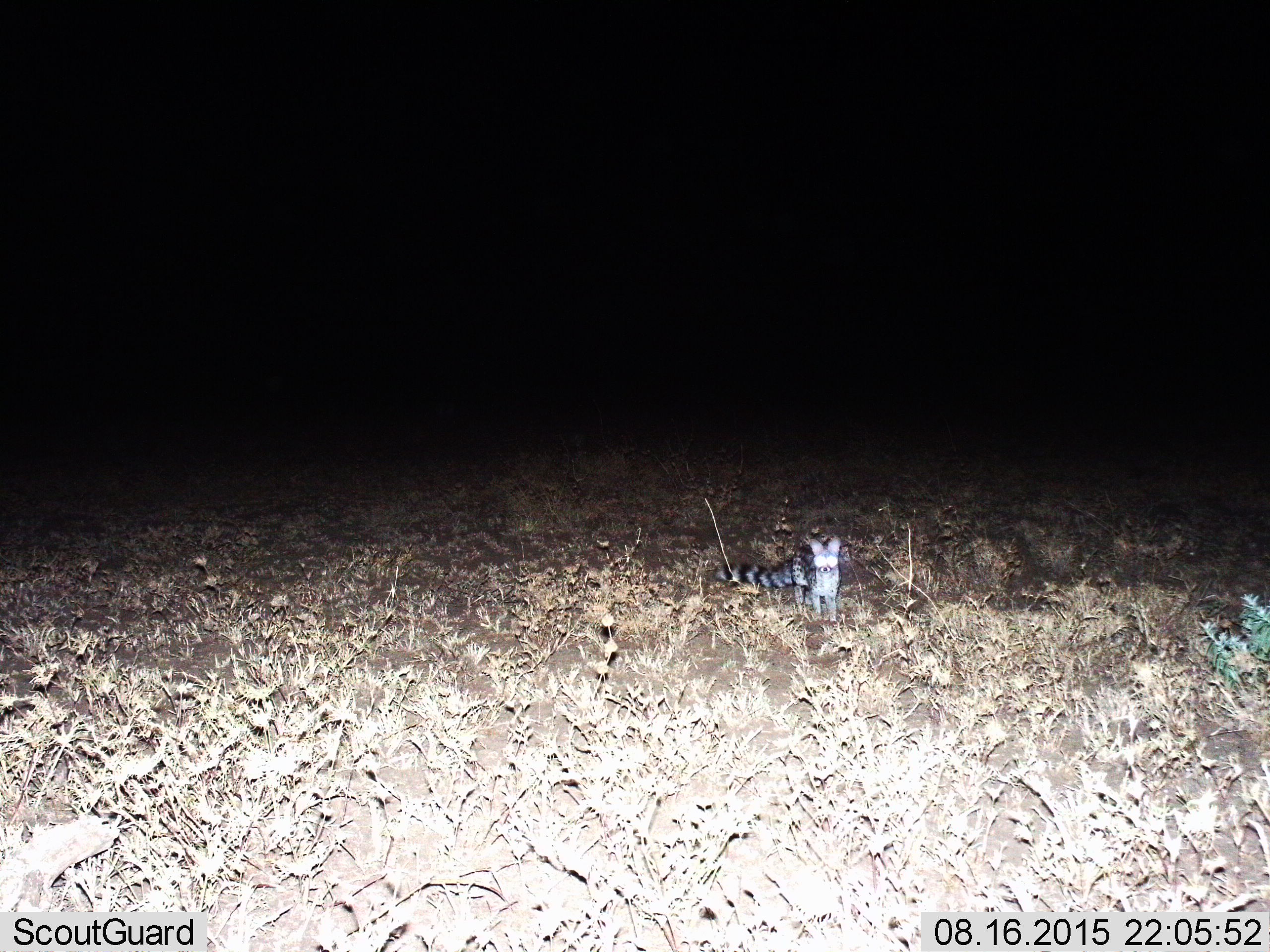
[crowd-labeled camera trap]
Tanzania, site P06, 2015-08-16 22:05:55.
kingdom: Animalia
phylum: Chordata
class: Mammalia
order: Carnivora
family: Viverridae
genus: Genetta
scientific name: Genetta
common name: genet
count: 1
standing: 83%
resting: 0%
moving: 17%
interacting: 0%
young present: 0%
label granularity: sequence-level